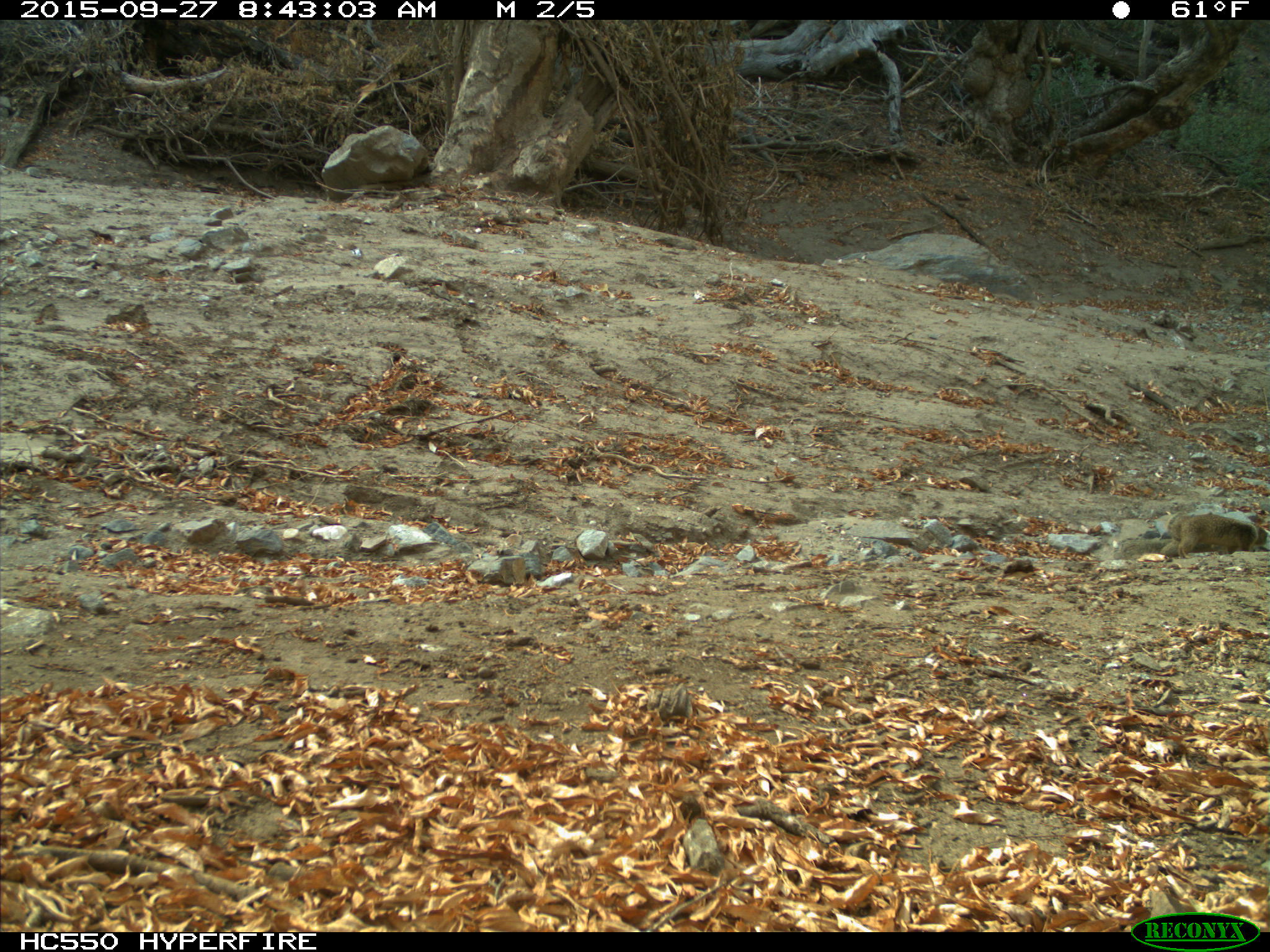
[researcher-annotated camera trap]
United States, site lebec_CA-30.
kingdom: Animalia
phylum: Chordata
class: Mammalia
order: Rodentia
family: Sciuridae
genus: Otospermophilus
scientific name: Otospermophilus beecheyi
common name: california ground squirrel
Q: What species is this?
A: Otospermophilus beecheyi (california ground squirrel).